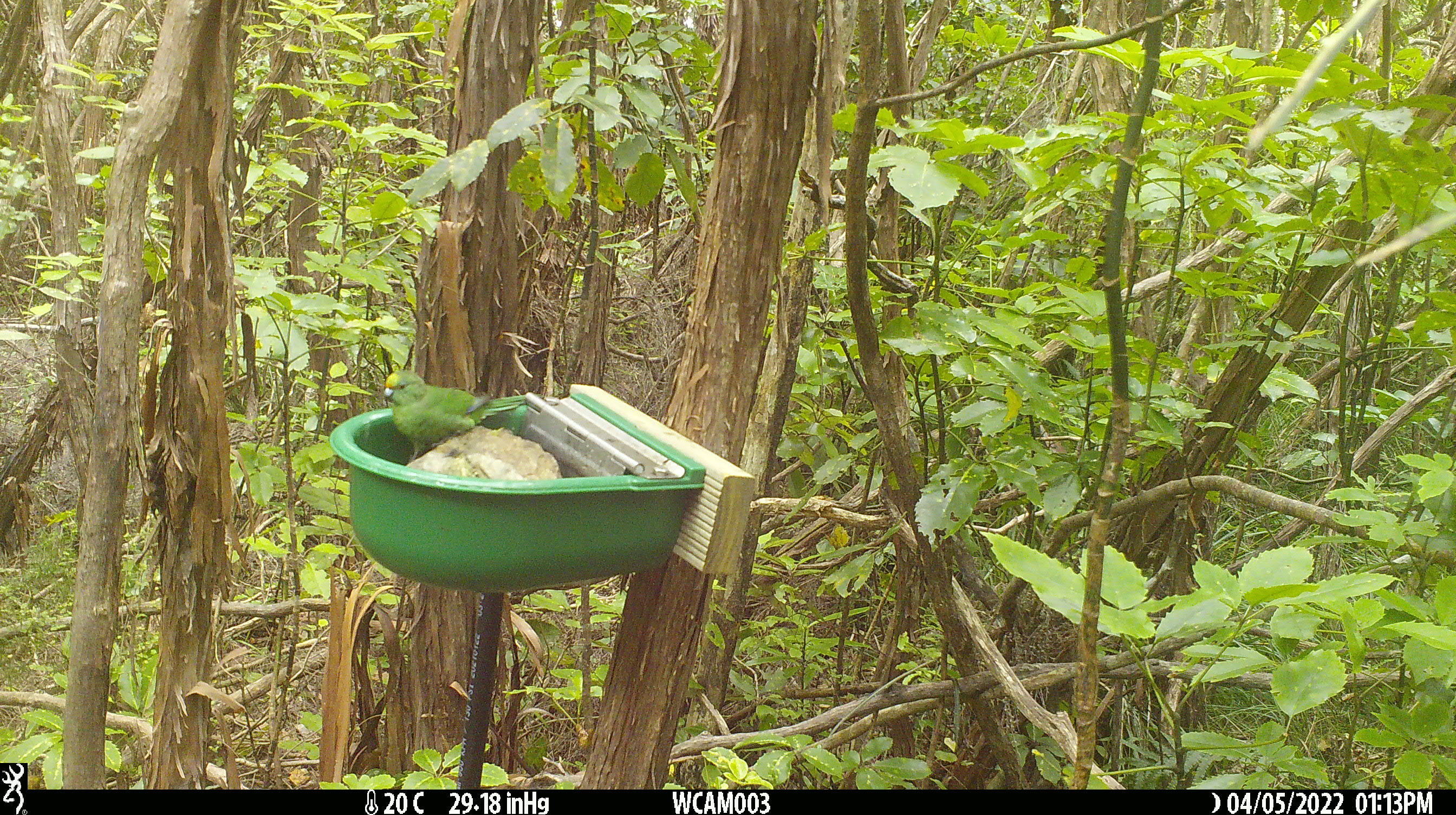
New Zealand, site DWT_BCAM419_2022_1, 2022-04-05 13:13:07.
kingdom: Animalia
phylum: Chordata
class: Aves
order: Psittaciformes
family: Psittaculidae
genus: Cyanoramphus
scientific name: Cyanoramphus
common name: parakeet